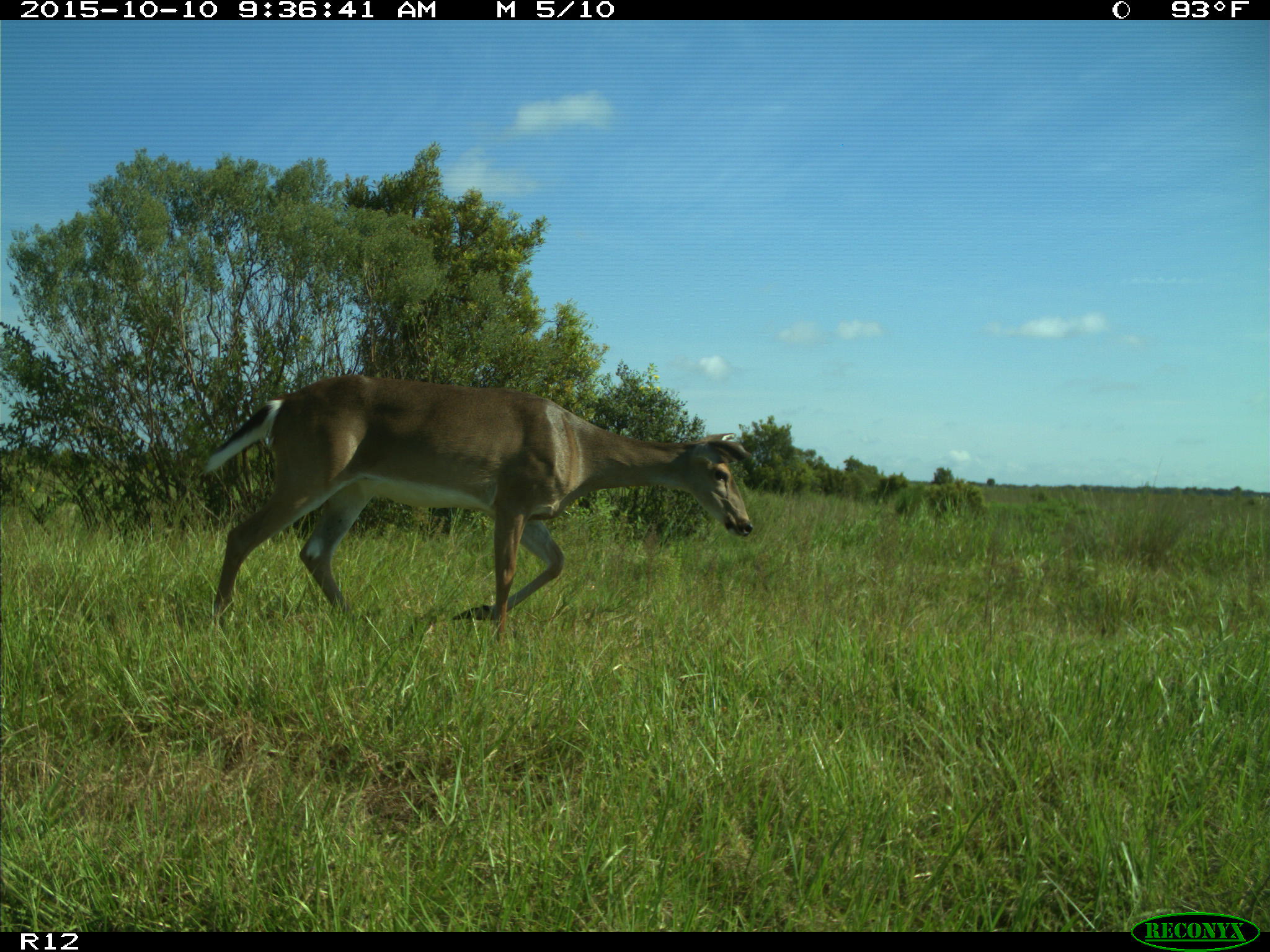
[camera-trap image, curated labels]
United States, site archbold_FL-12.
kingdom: Animalia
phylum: Chordata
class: Mammalia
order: Artiodactyla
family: Cervidae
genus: Odocoileus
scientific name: Odocoileus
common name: deer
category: unidentified deer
Unidentified deer (deer) (Odocoileus).